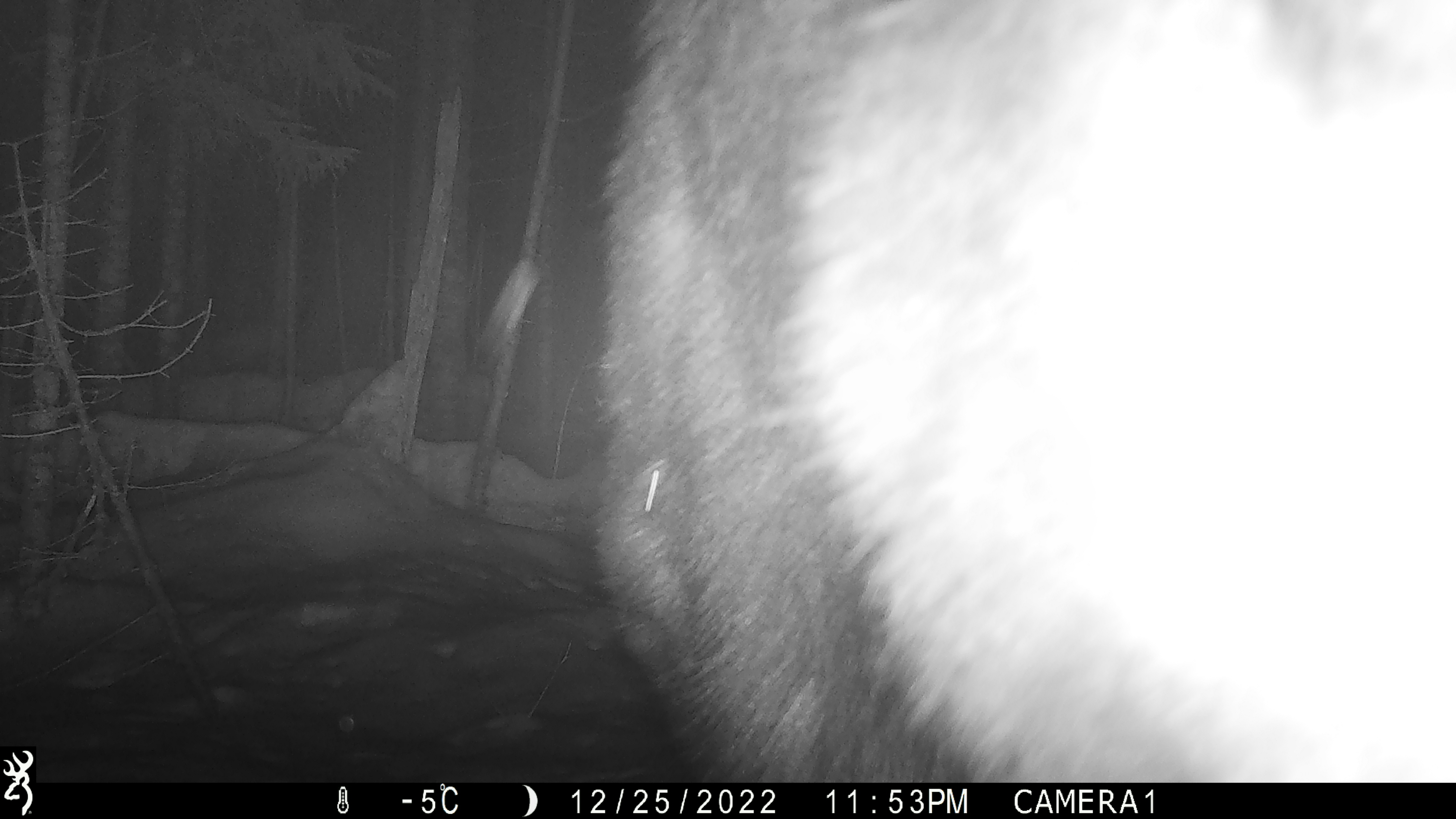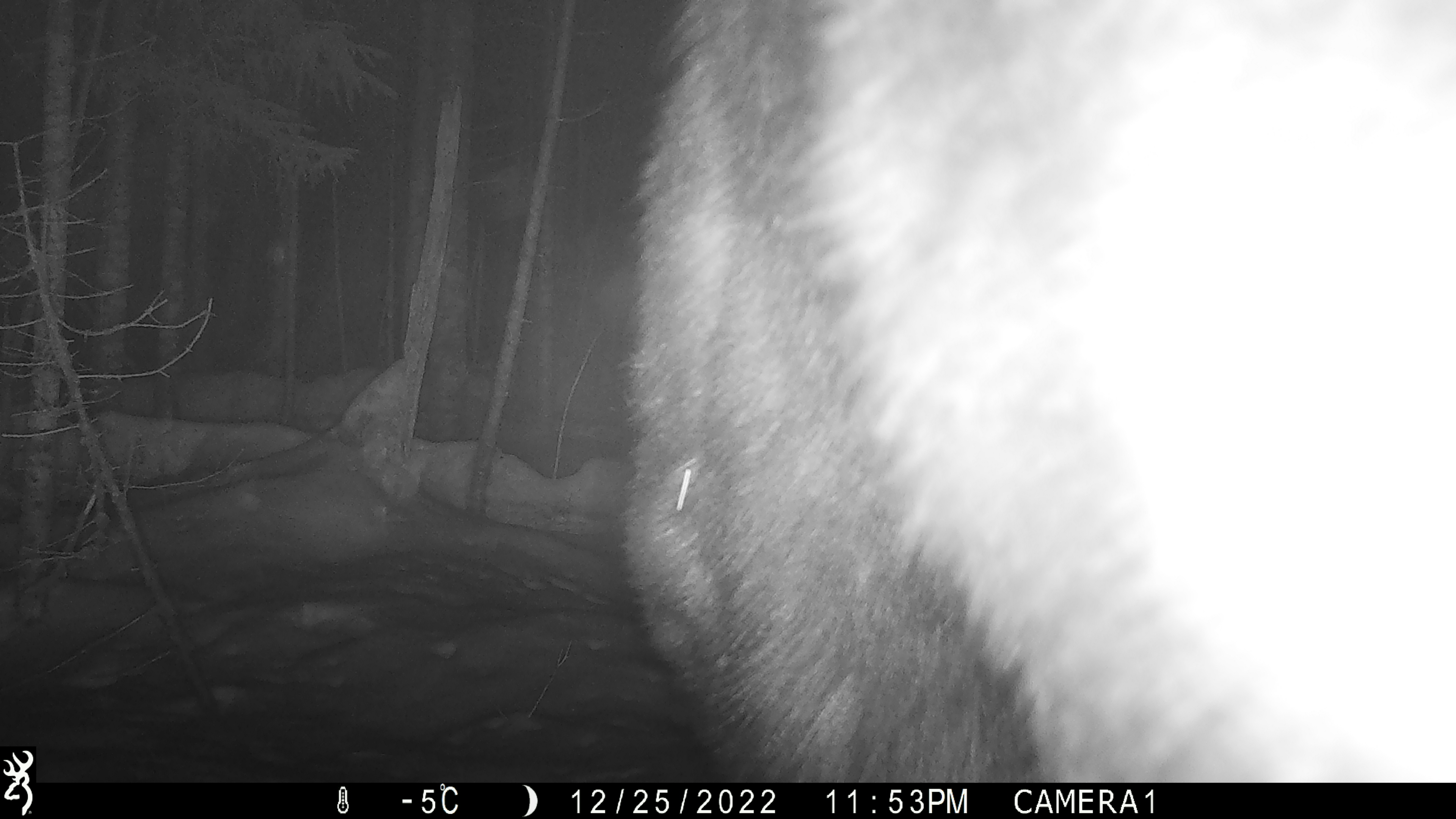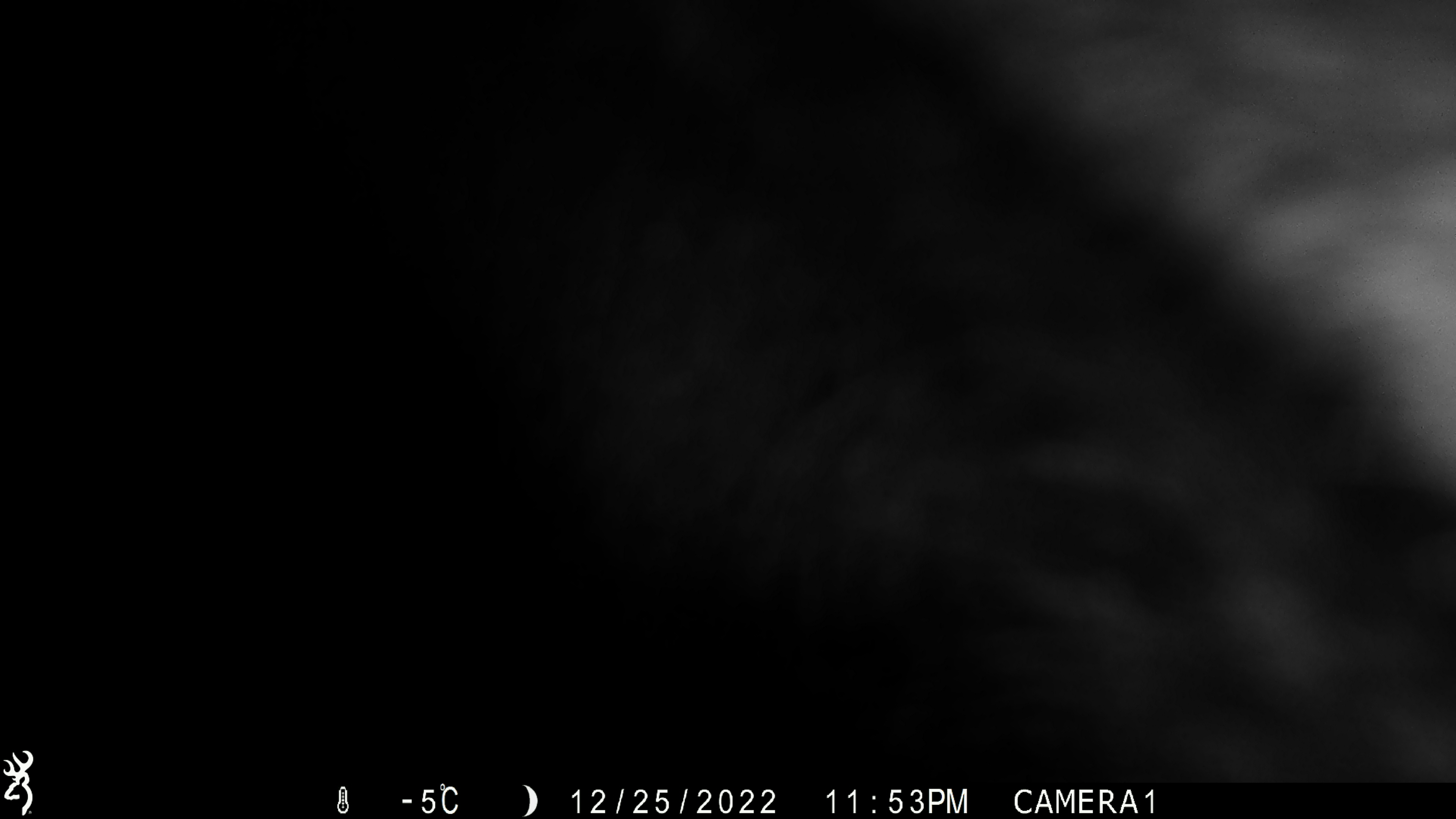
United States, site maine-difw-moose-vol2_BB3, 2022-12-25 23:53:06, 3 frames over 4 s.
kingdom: Animalia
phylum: Chordata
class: Mammalia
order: Artiodactyla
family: Cervidae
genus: Alces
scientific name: Alces alces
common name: moose